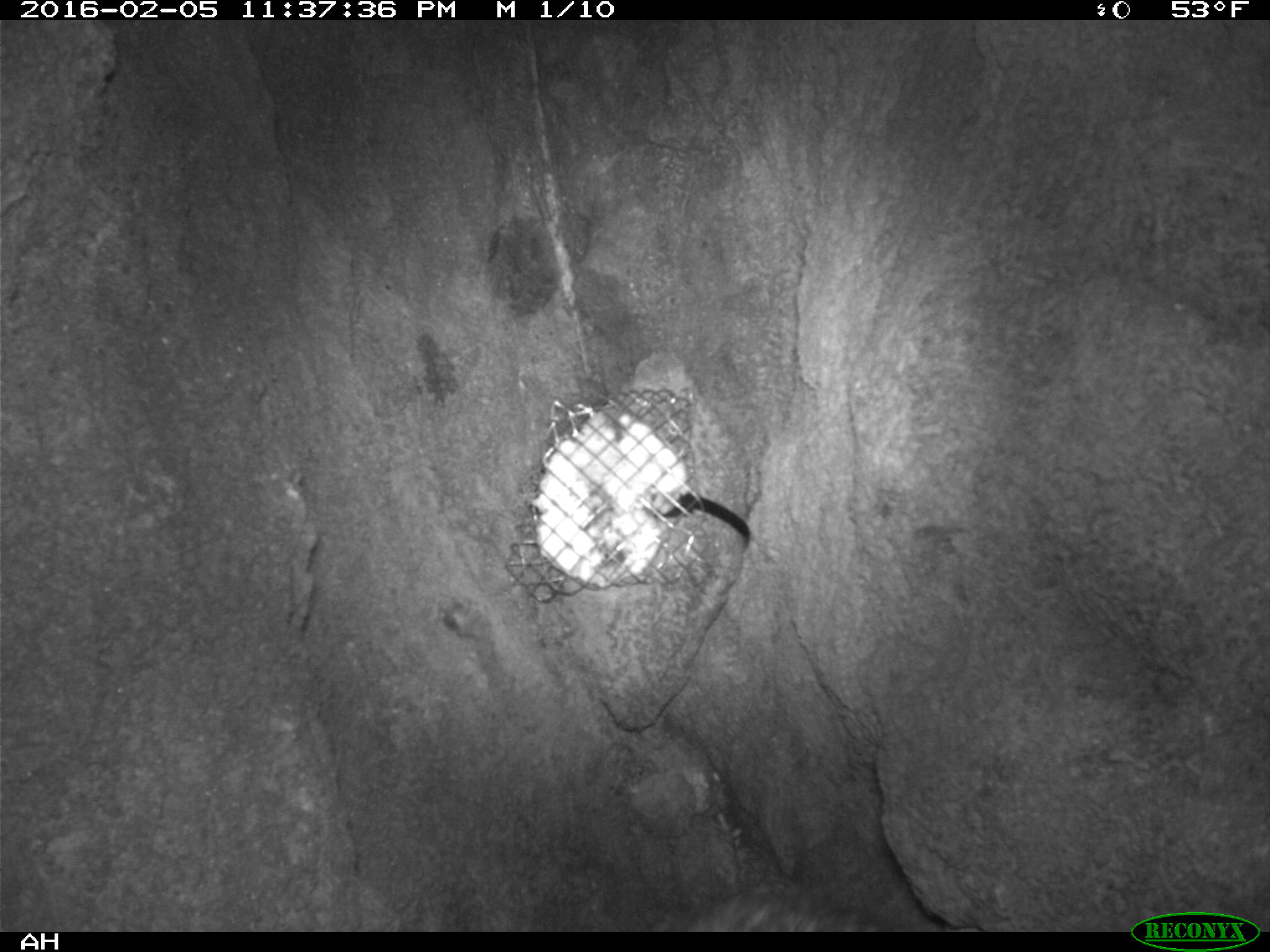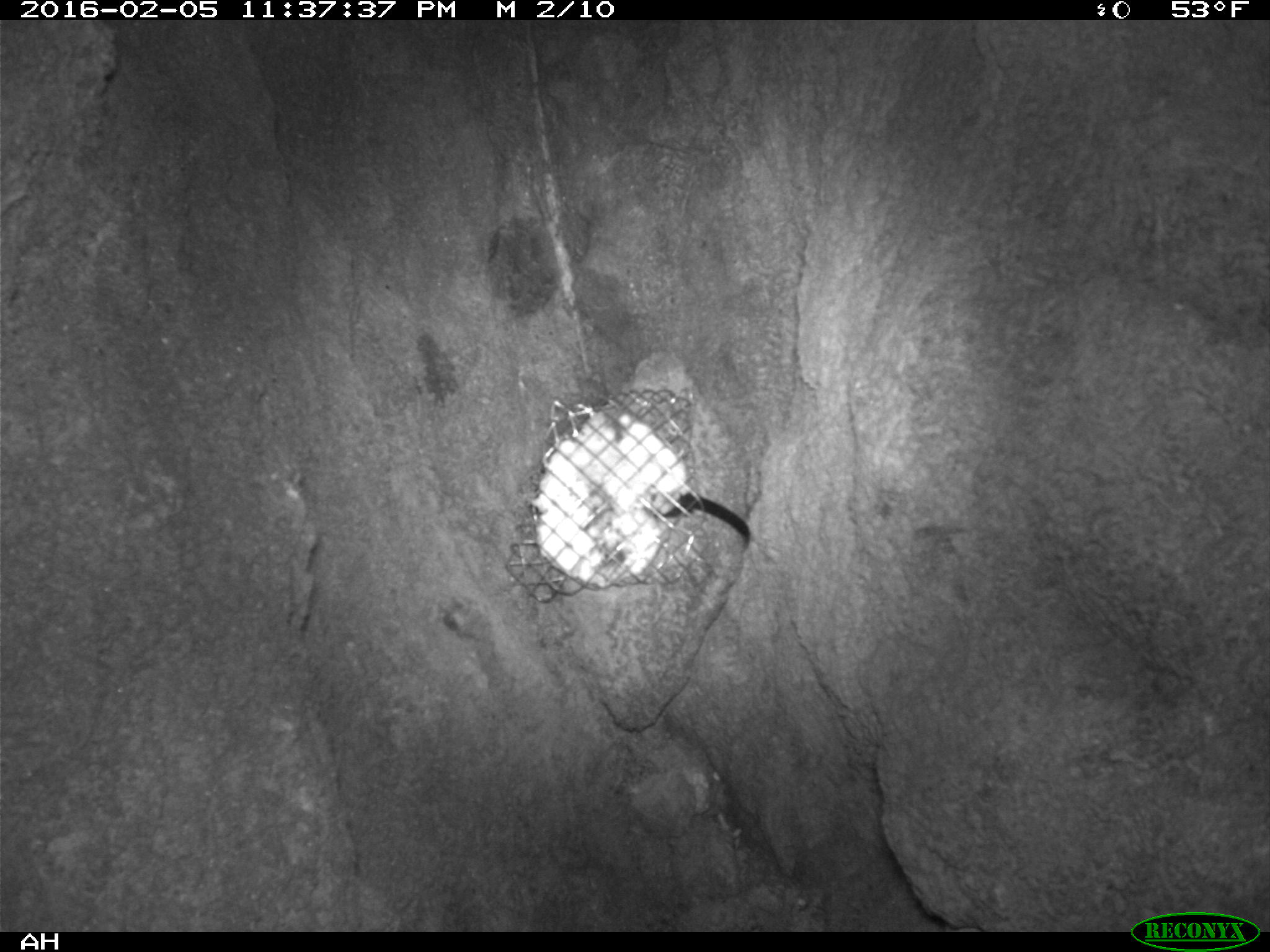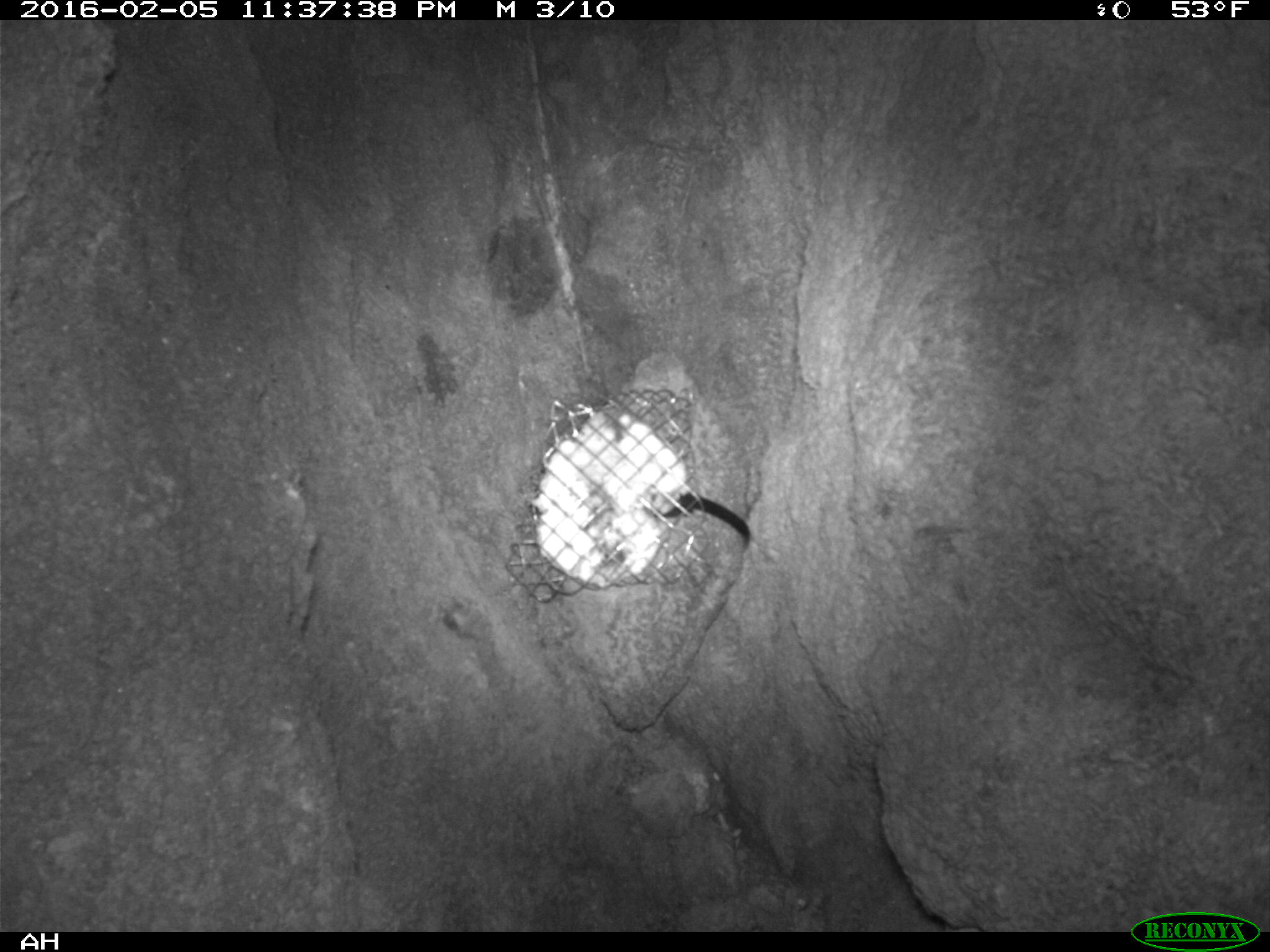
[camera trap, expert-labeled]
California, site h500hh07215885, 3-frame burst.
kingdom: Animalia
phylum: Chordata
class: Mammalia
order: Carnivora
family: Canidae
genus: Urocyon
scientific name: Urocyon littoralis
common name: island fox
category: fox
Fox (island fox) (Urocyon littoralis).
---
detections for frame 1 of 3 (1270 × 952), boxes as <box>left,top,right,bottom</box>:
fox: <box>648,888,887,932</box>